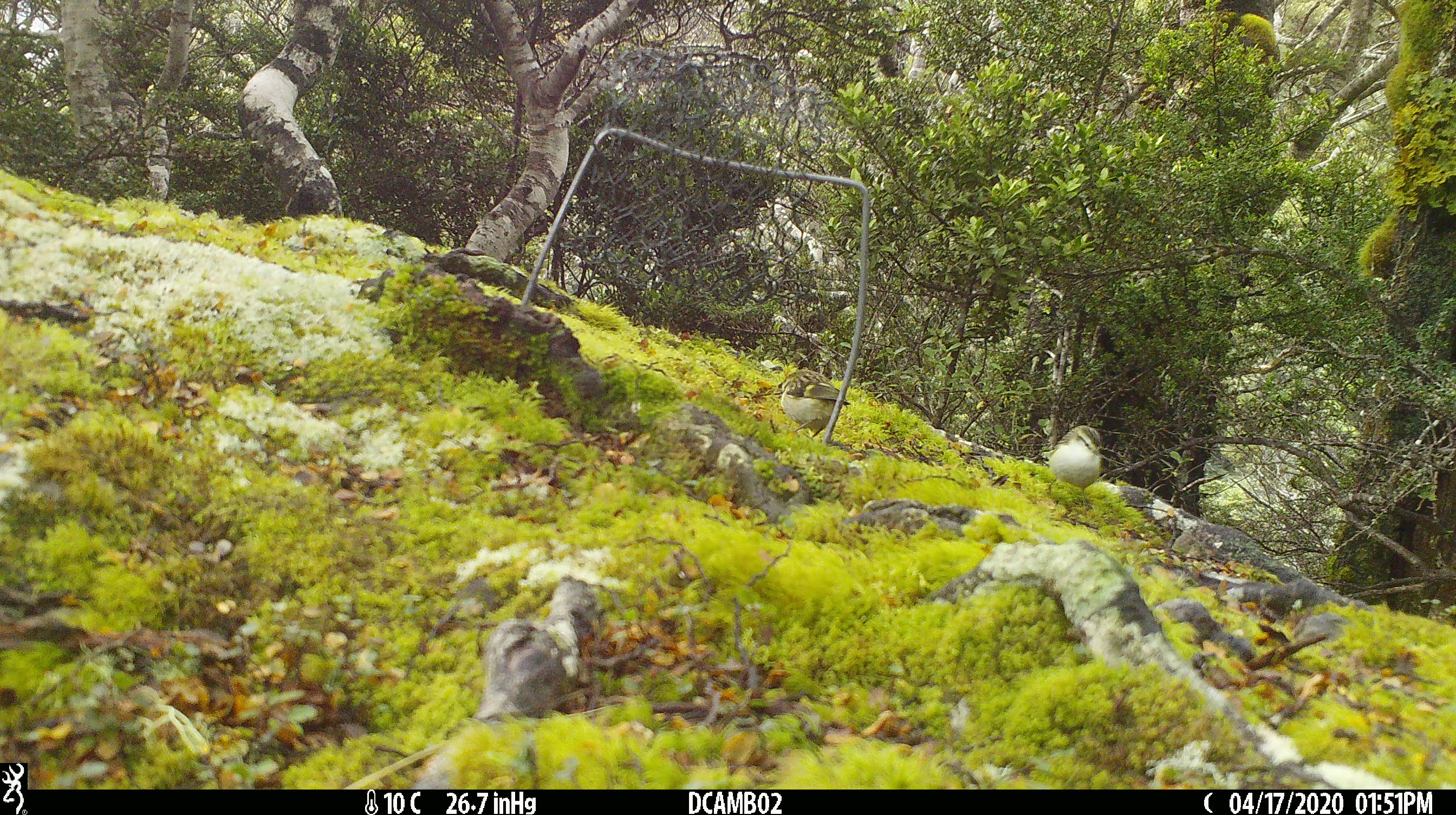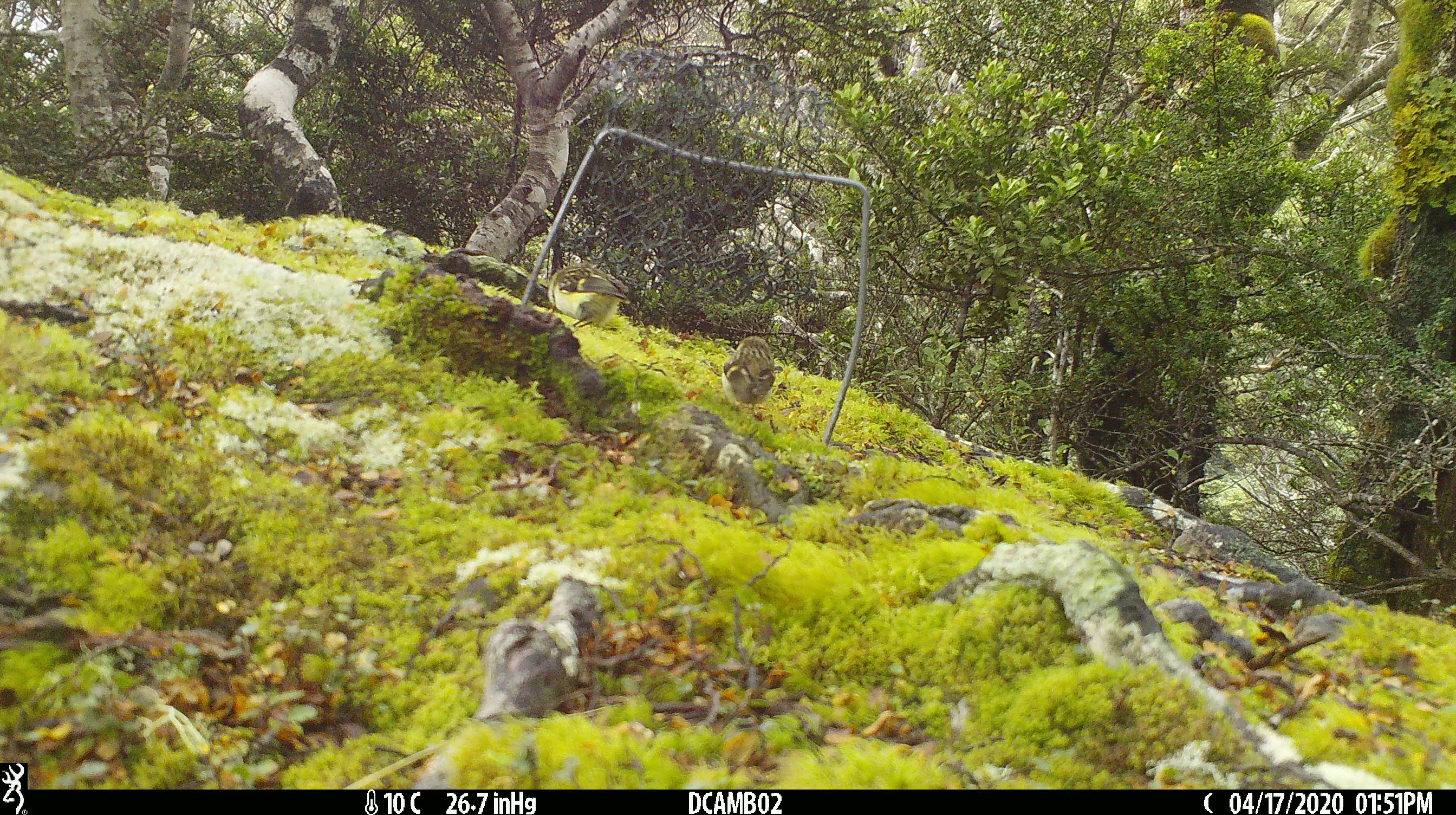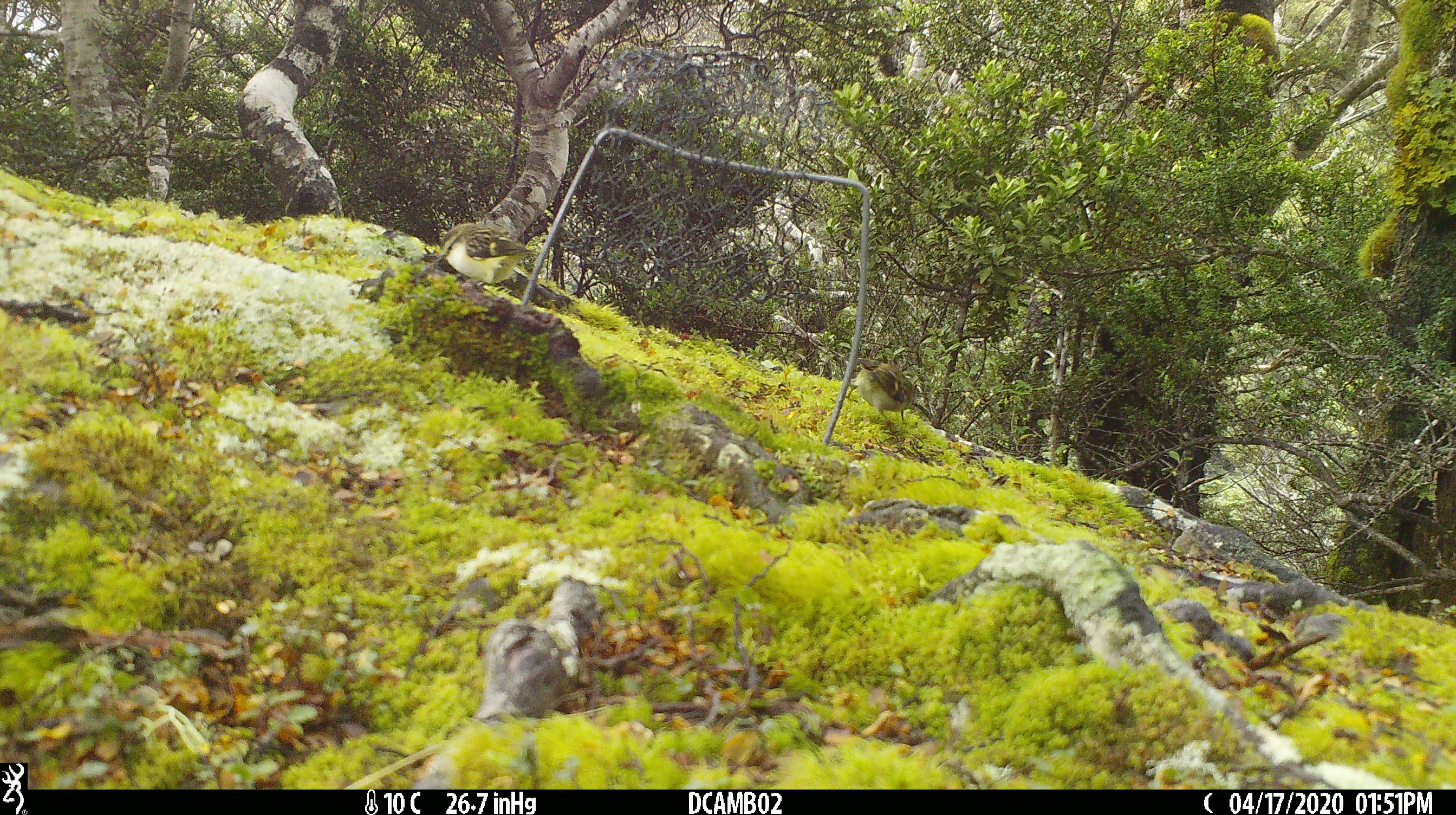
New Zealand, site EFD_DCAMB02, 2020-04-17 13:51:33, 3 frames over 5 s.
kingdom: Animalia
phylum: Chordata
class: Aves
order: Passeriformes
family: Acanthisittidae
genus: Acanthisitta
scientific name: Acanthisitta chloris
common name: rifleman